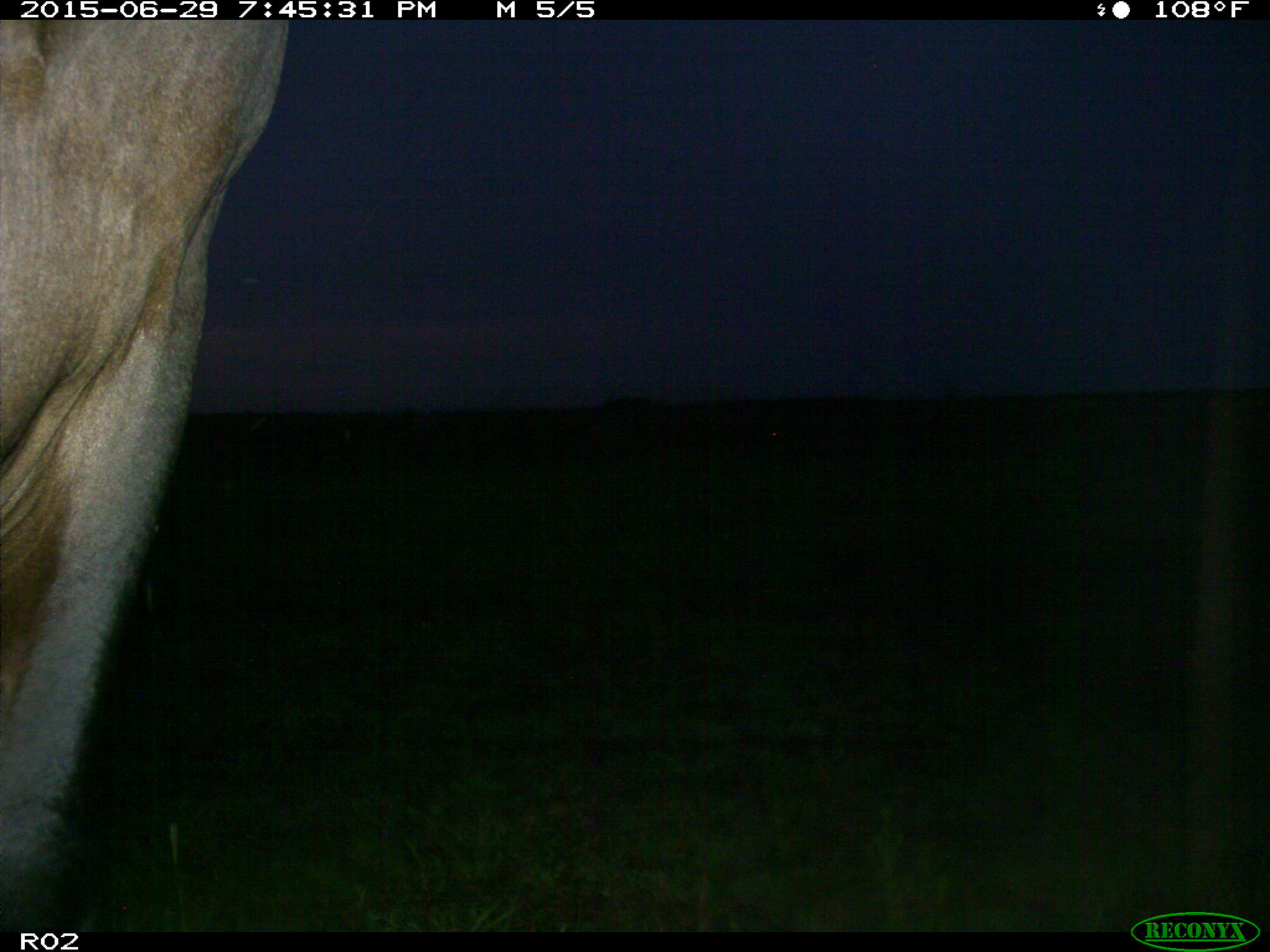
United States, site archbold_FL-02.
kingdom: Animalia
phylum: Chordata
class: Mammalia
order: Artiodactyla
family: Bovidae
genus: Bos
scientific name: Bos taurus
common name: domestic cow